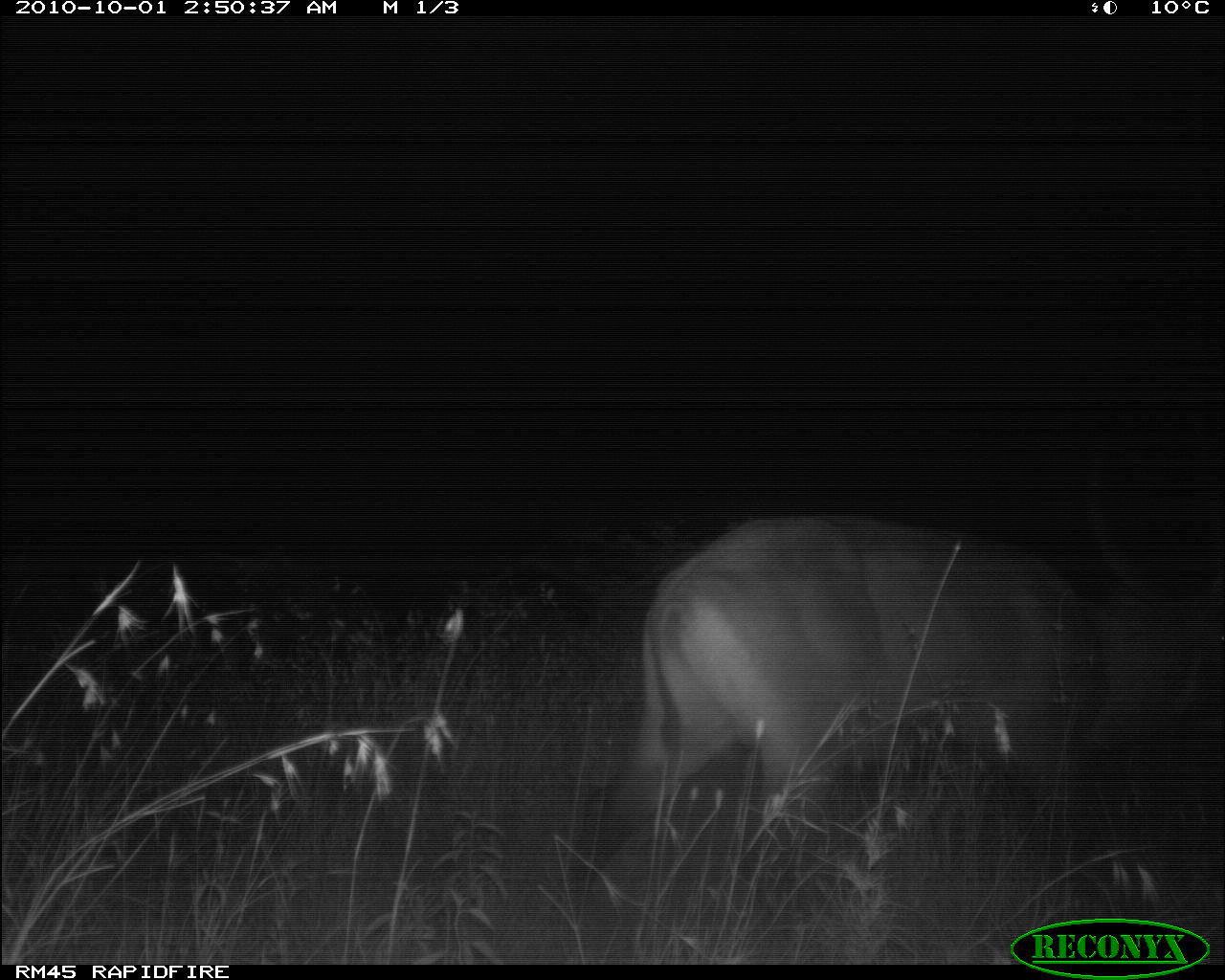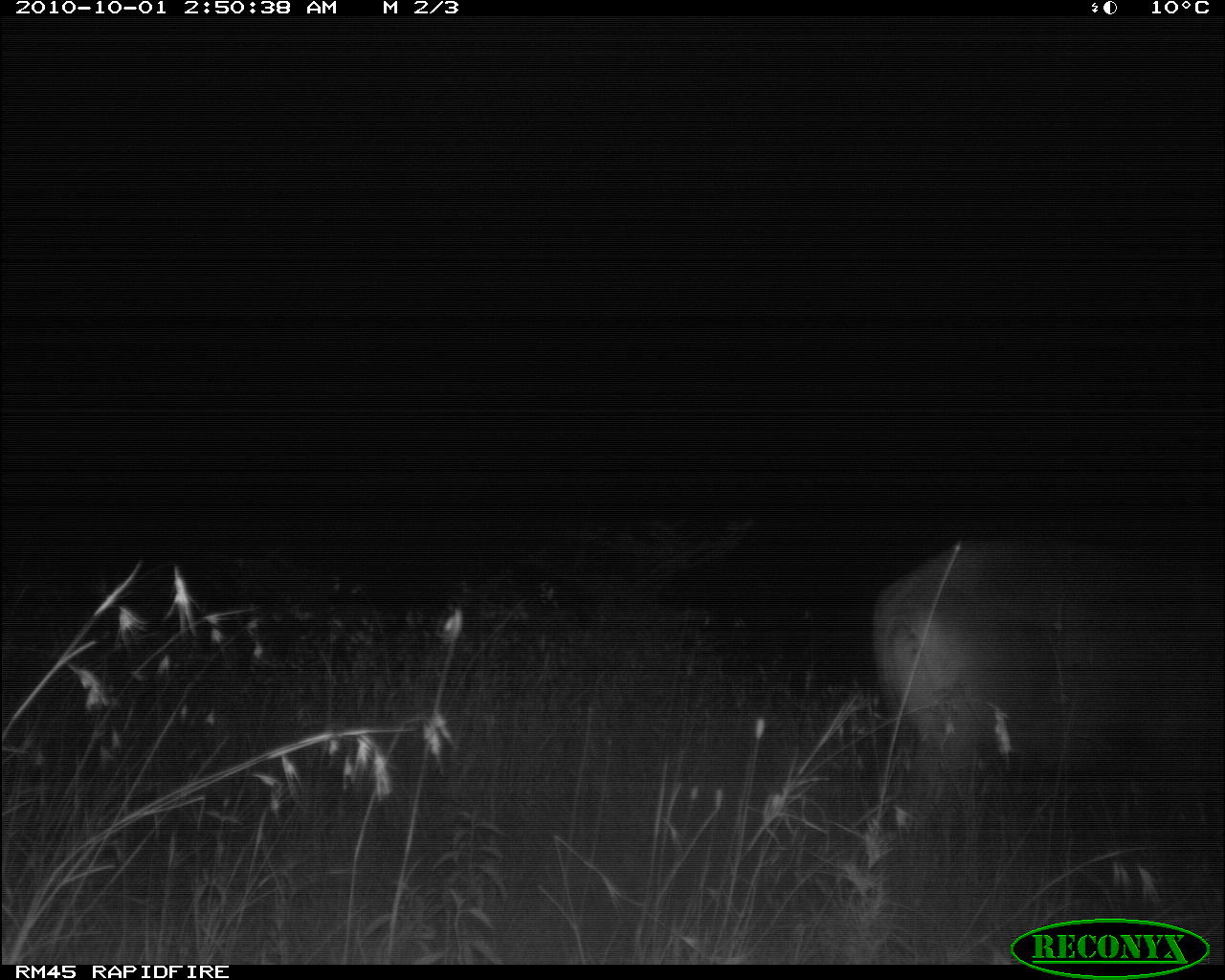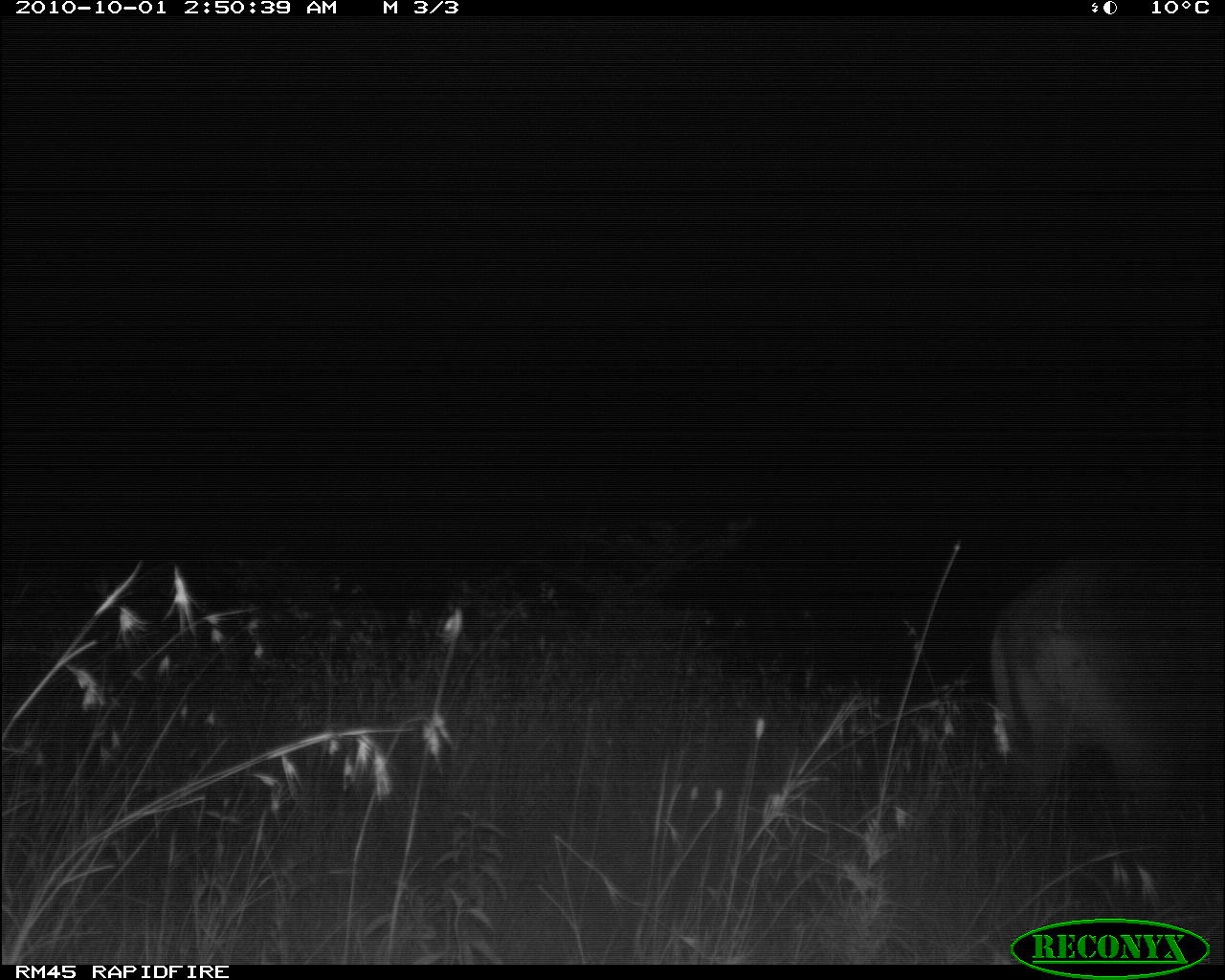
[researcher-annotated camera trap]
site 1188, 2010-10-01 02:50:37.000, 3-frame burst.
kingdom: Animalia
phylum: Chordata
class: Mammalia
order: Artiodactyla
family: Bovidae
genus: Kobus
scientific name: Kobus ellipsiprymnus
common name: waterbuck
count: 1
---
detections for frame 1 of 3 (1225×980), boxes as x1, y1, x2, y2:
kobus ellipsiprymnus: 565, 457, 1225, 921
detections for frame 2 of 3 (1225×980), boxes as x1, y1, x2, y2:
kobus ellipsiprymnus: 870, 538, 1225, 828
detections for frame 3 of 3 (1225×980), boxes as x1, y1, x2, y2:
kobus ellipsiprymnus: 989, 560, 1225, 832